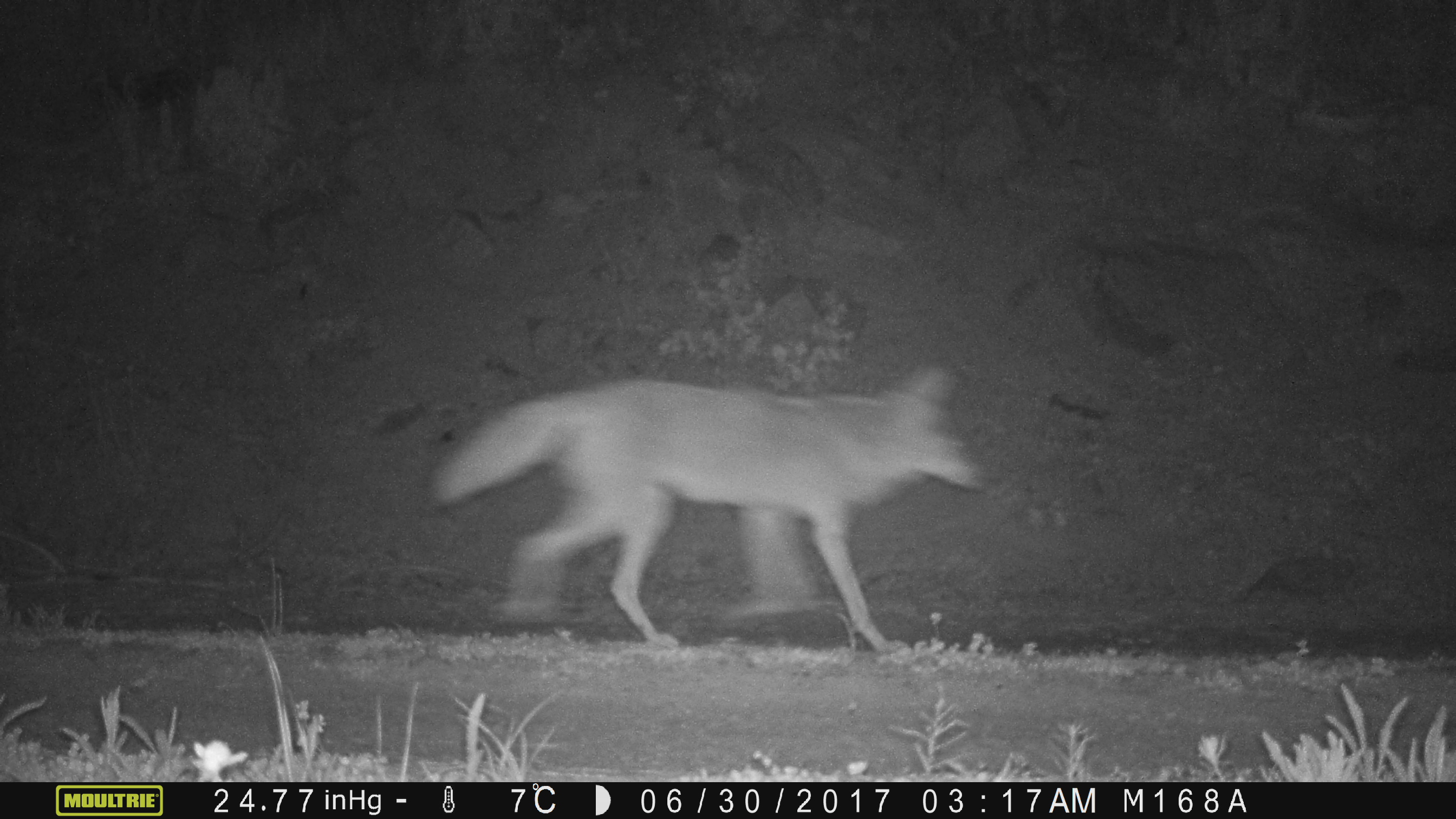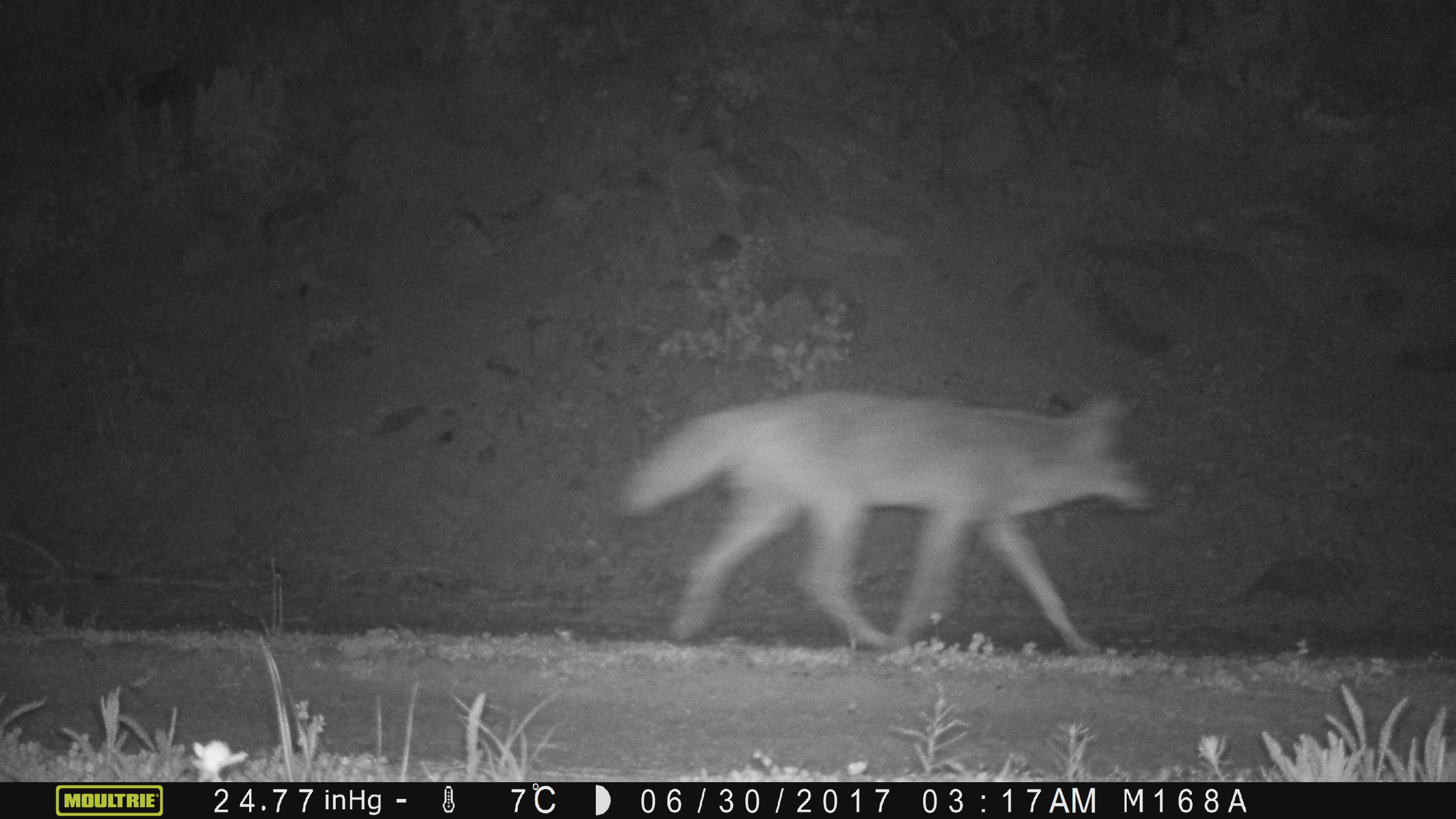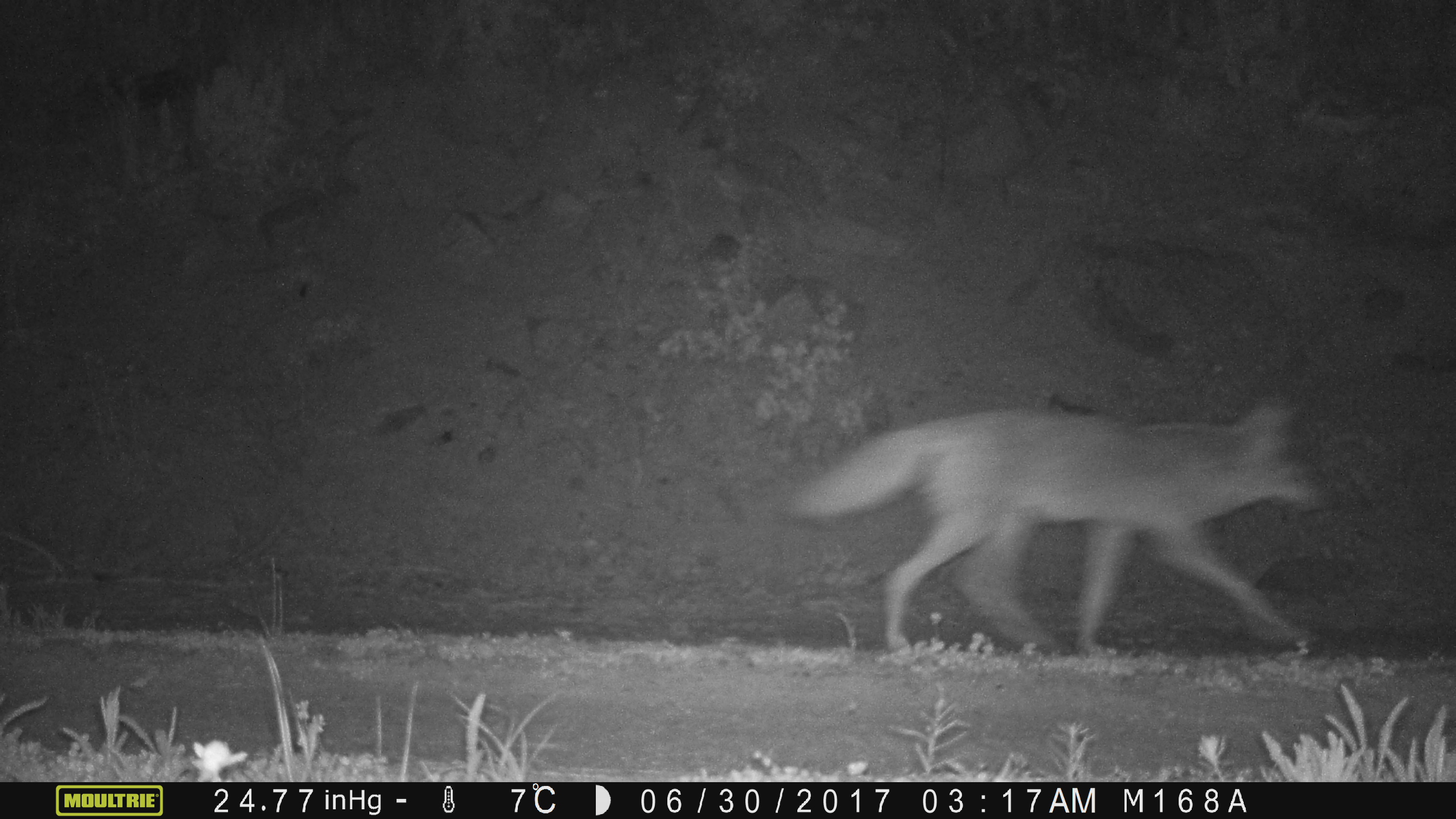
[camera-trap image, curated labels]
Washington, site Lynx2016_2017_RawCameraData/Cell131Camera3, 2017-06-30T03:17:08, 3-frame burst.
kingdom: Animalia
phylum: Chordata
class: Mammalia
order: Carnivora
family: Canidae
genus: Canis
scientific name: Canis latrans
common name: coyote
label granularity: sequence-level